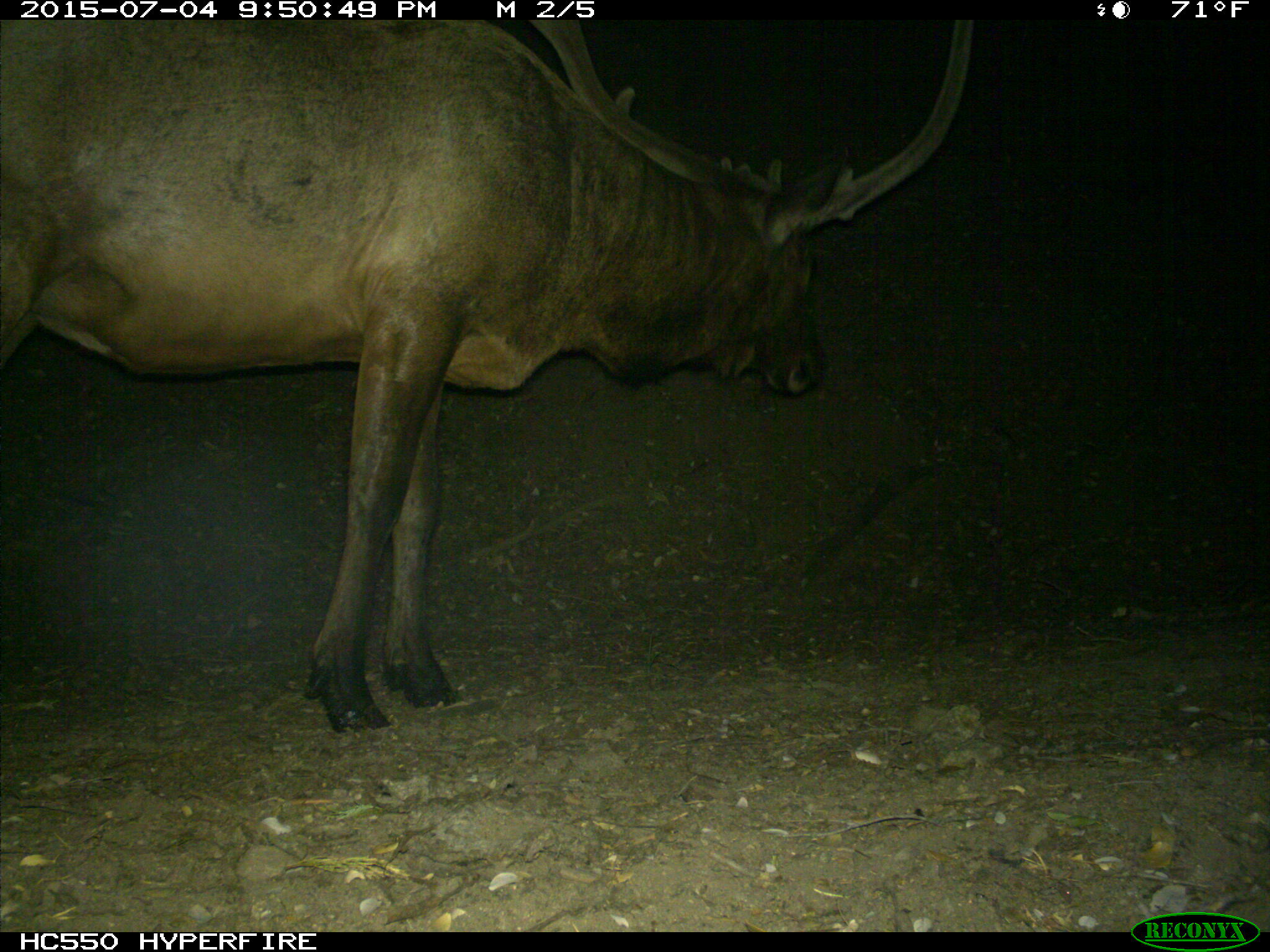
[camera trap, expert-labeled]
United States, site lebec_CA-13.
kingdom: Animalia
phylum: Chordata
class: Mammalia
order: Artiodactyla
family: Cervidae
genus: Cervus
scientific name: Cervus canadensis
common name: elk